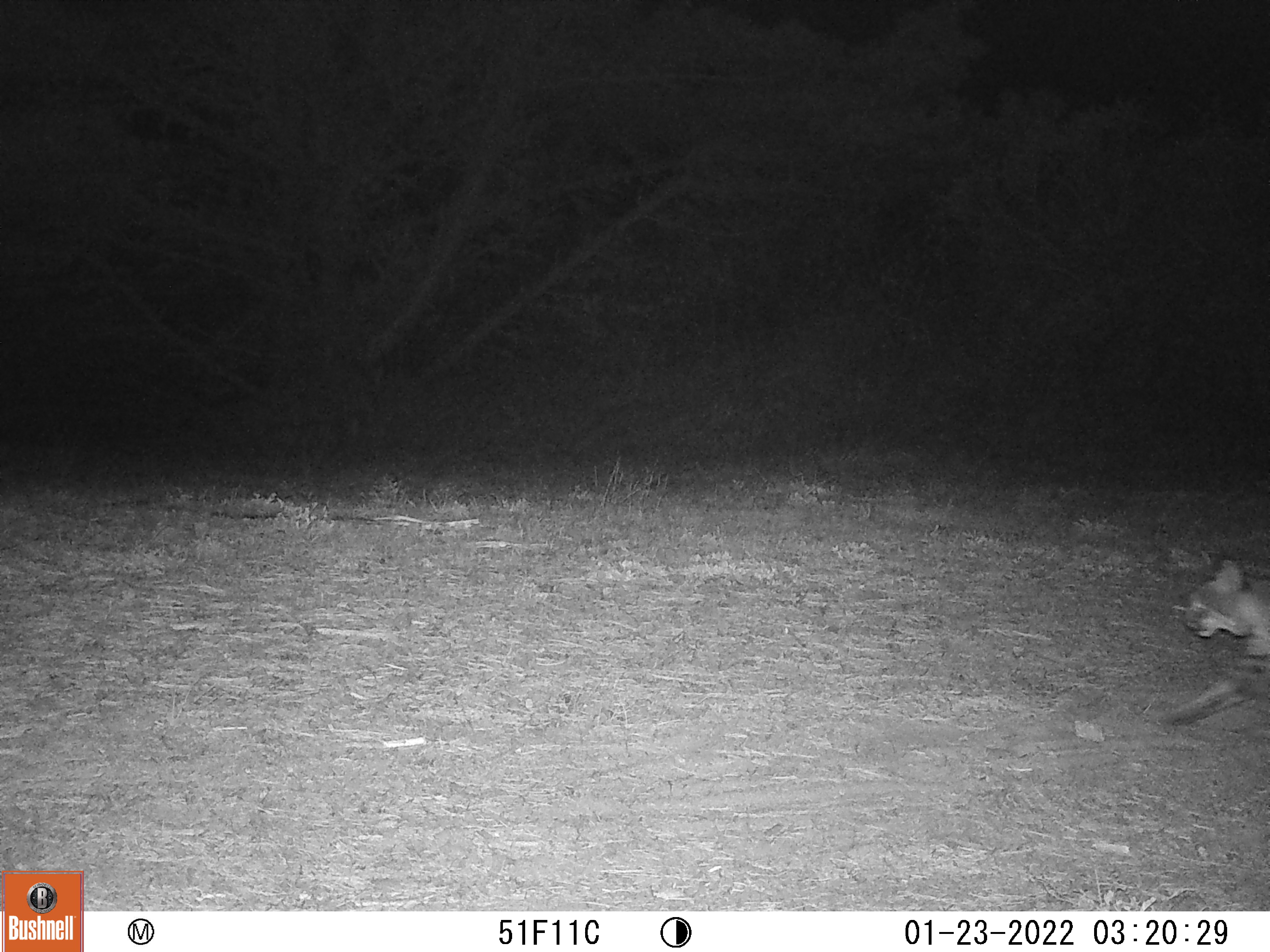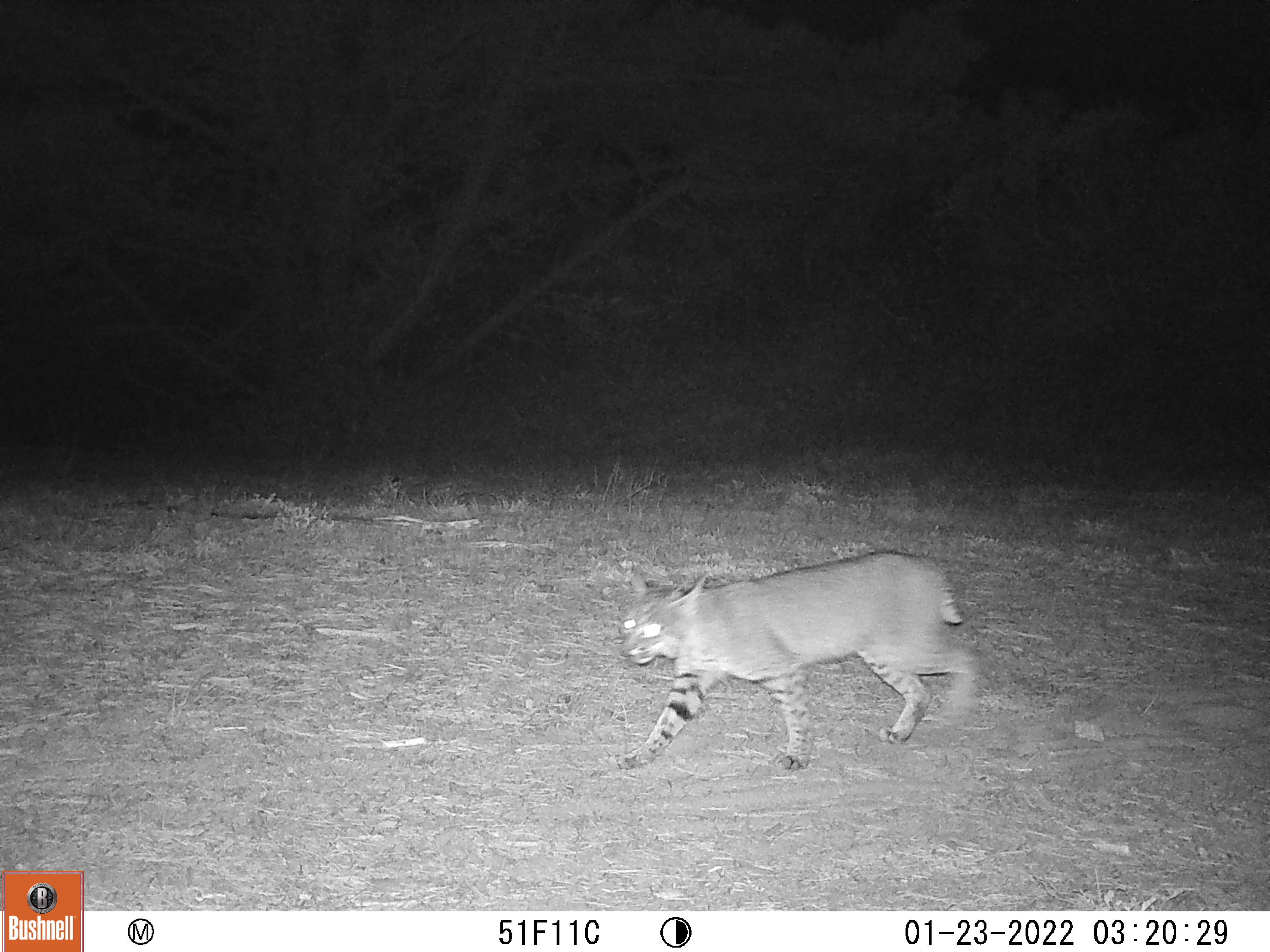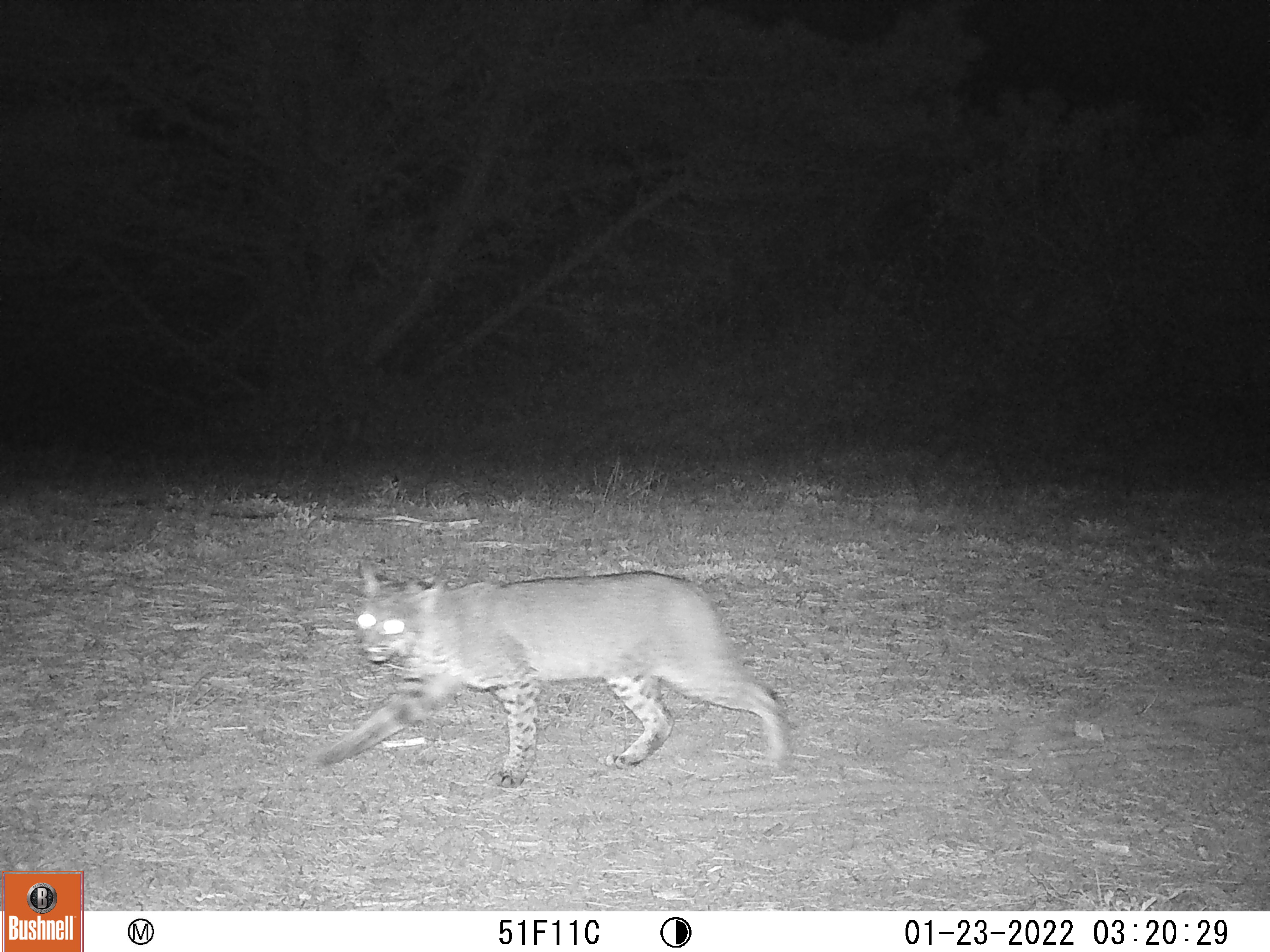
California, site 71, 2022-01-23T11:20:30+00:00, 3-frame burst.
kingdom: Animalia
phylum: Chordata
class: Mammalia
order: Carnivora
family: Felidae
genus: Lynx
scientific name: Lynx rufus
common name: bobcat